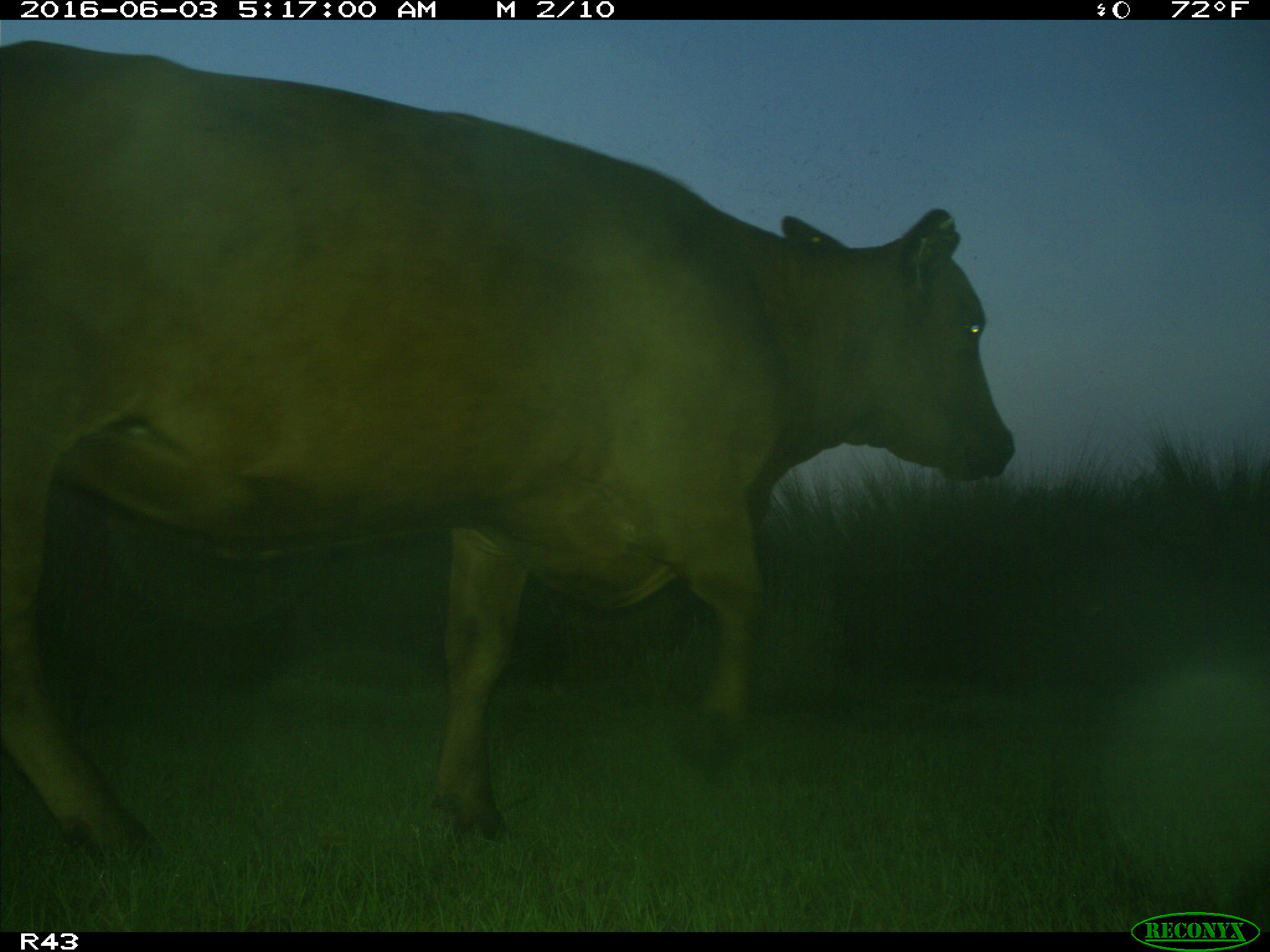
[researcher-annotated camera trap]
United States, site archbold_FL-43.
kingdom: Animalia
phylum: Chordata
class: Mammalia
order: Artiodactyla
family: Bovidae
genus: Bos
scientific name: Bos taurus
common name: domestic cow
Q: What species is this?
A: Bos taurus (domestic cow).